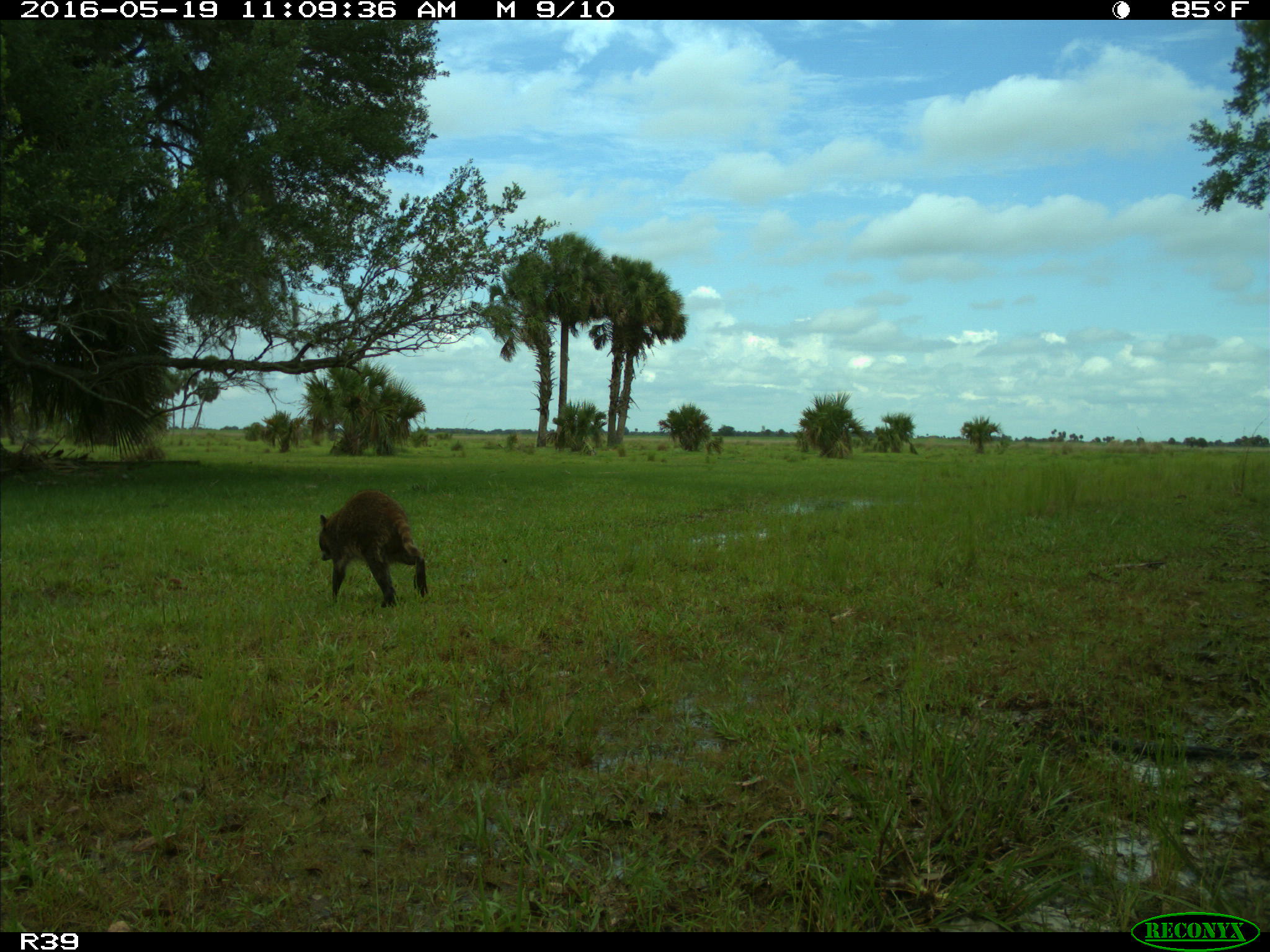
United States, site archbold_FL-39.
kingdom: Animalia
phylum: Chordata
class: Mammalia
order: Carnivora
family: Procyonidae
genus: Procyon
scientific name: Procyon lotor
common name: common raccoon